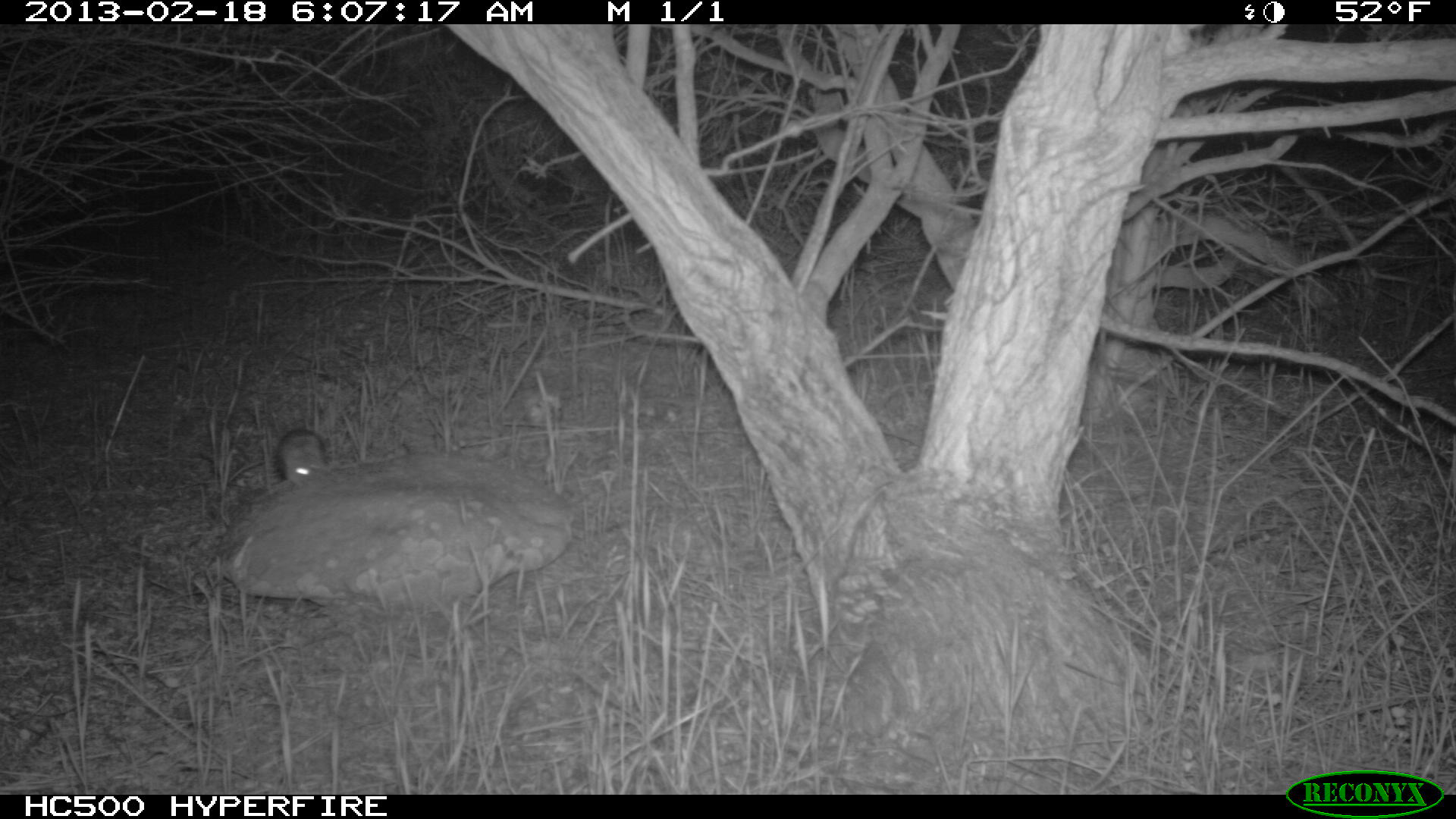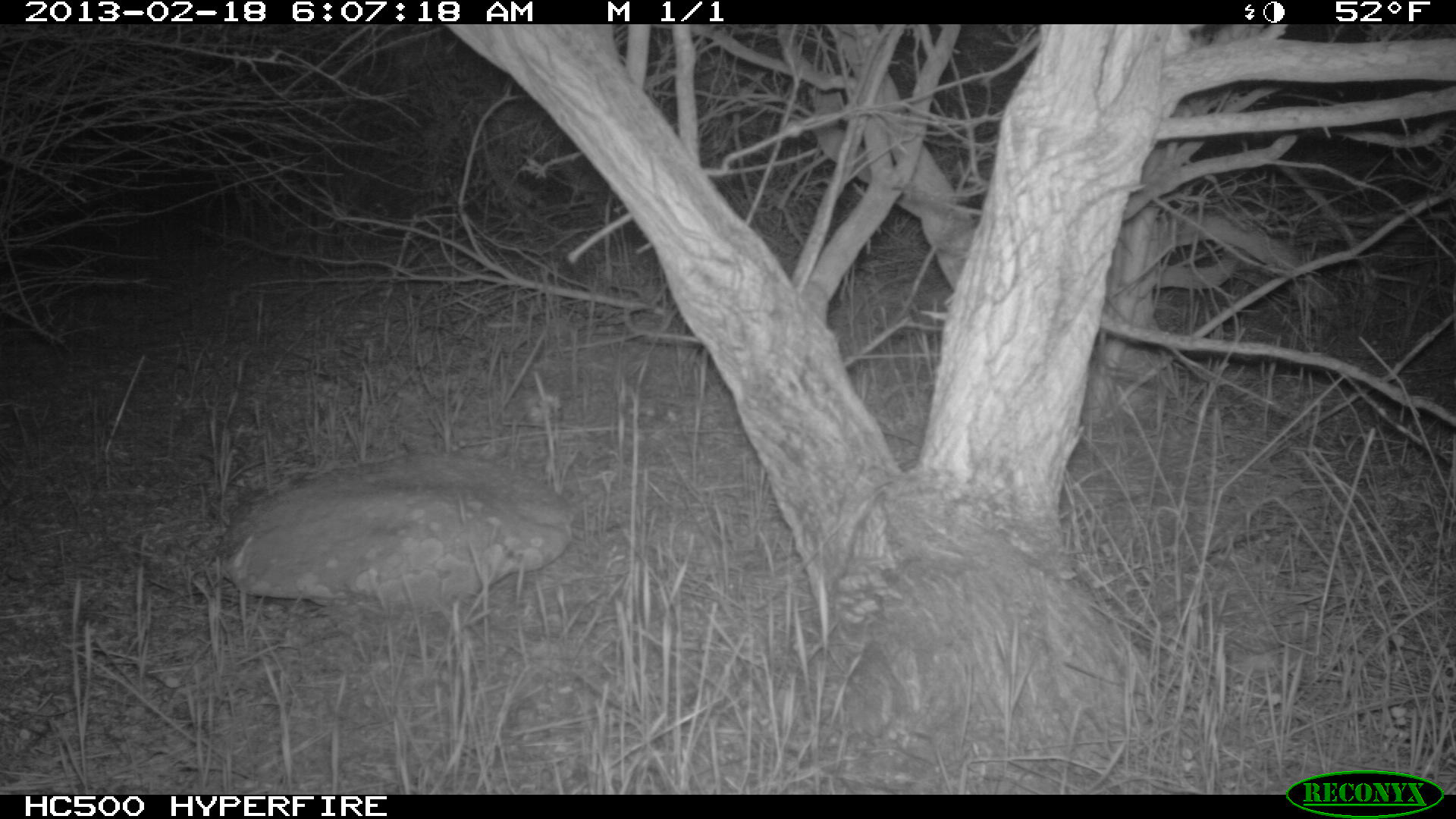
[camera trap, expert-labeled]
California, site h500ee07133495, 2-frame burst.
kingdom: Animalia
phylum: Chordata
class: Mammalia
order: Rodentia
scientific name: Rodentia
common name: rodent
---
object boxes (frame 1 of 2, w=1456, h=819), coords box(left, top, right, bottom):
rodent: box(273, 428, 325, 490)